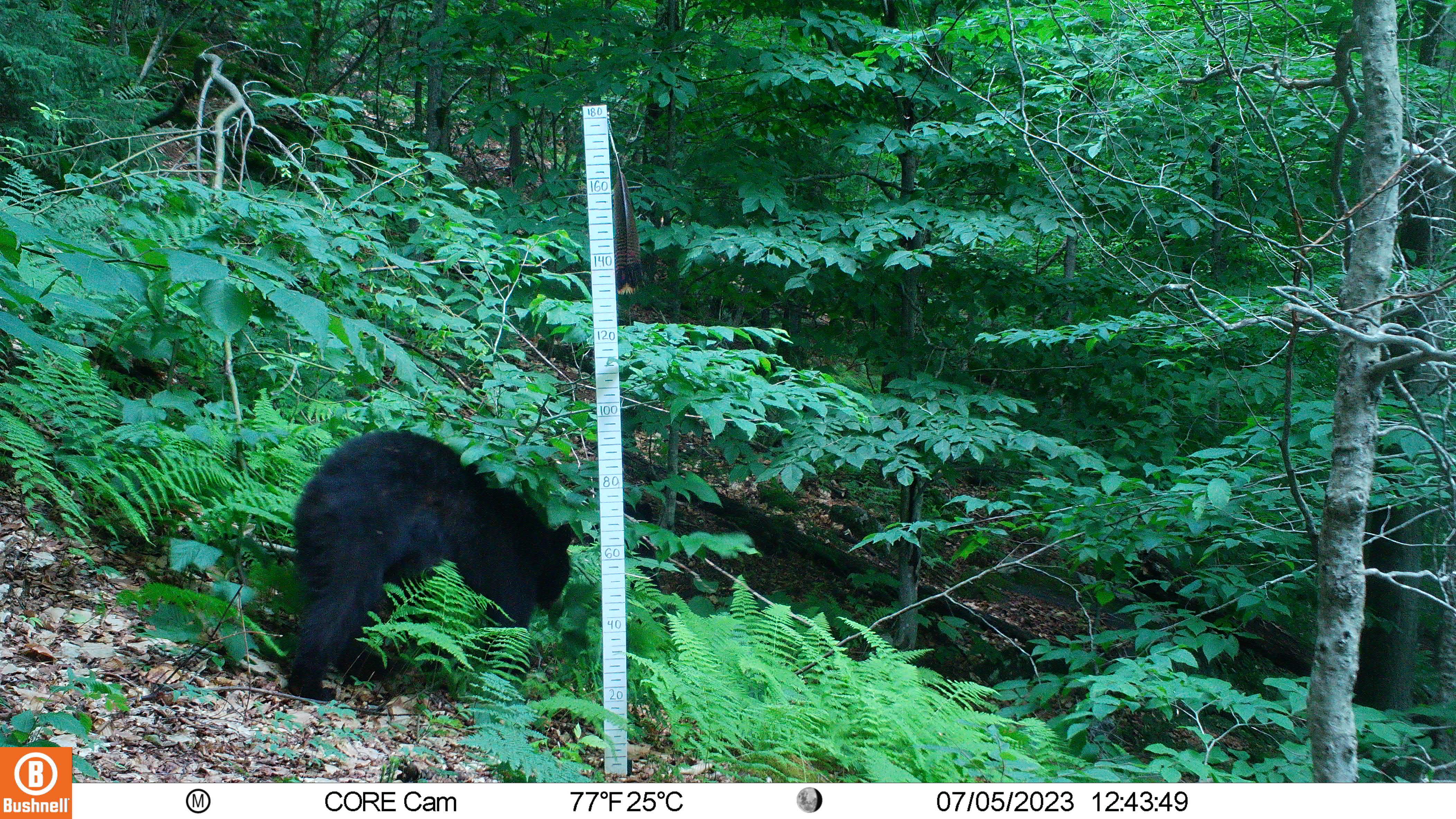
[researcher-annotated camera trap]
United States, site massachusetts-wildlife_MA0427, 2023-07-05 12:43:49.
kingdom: Animalia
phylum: Chordata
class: Mammalia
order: Carnivora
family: Ursidae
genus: Ursus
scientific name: Ursus americanus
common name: black bear